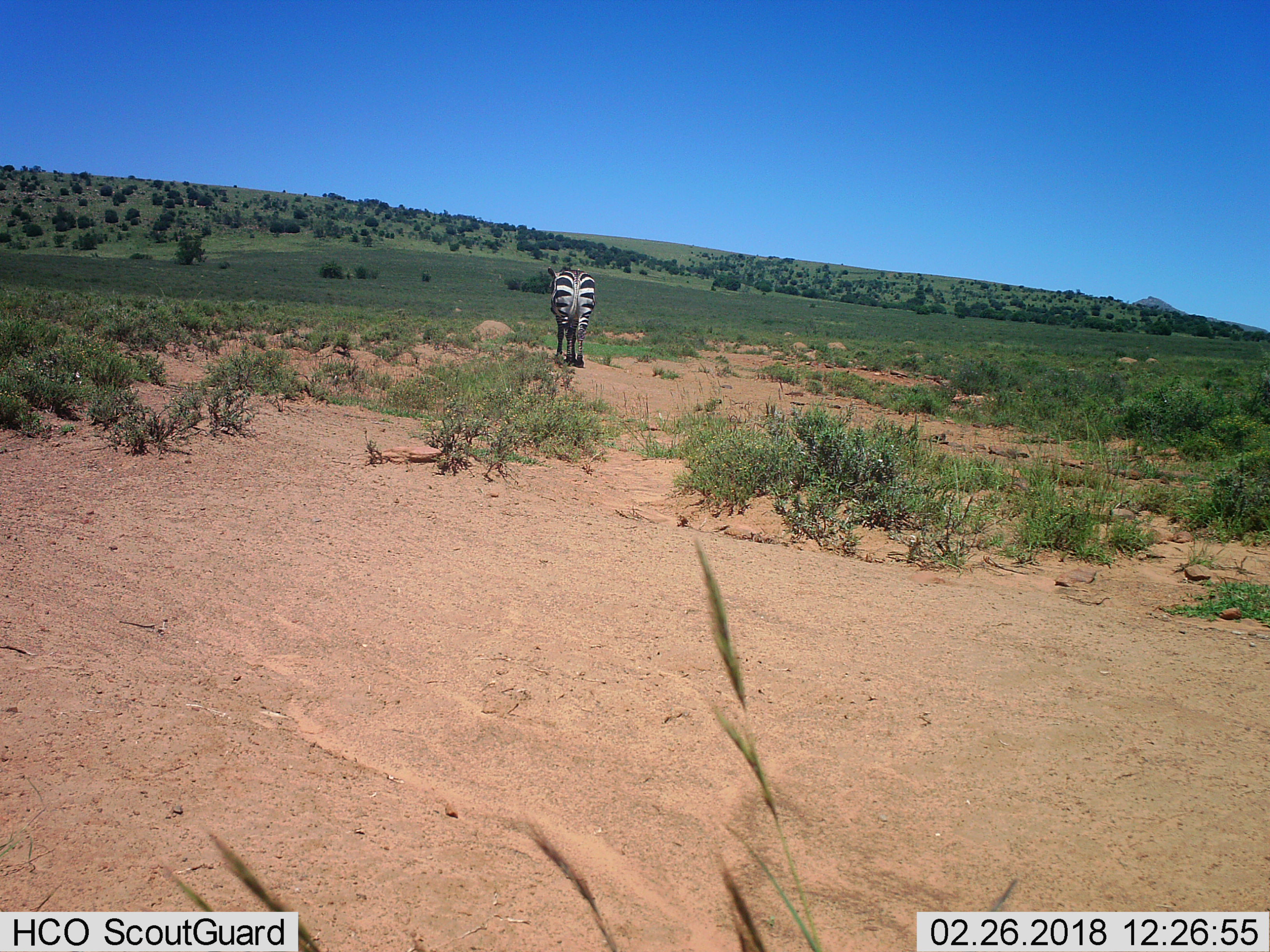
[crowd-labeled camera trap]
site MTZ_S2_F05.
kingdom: Animalia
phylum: Chordata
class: Mammalia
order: Perissodactyla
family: Equidae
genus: Equus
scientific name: Equus zebra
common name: mountain zebra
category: zebramountain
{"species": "zebramountain (mountain zebra) (Equus zebra)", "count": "1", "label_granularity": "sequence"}